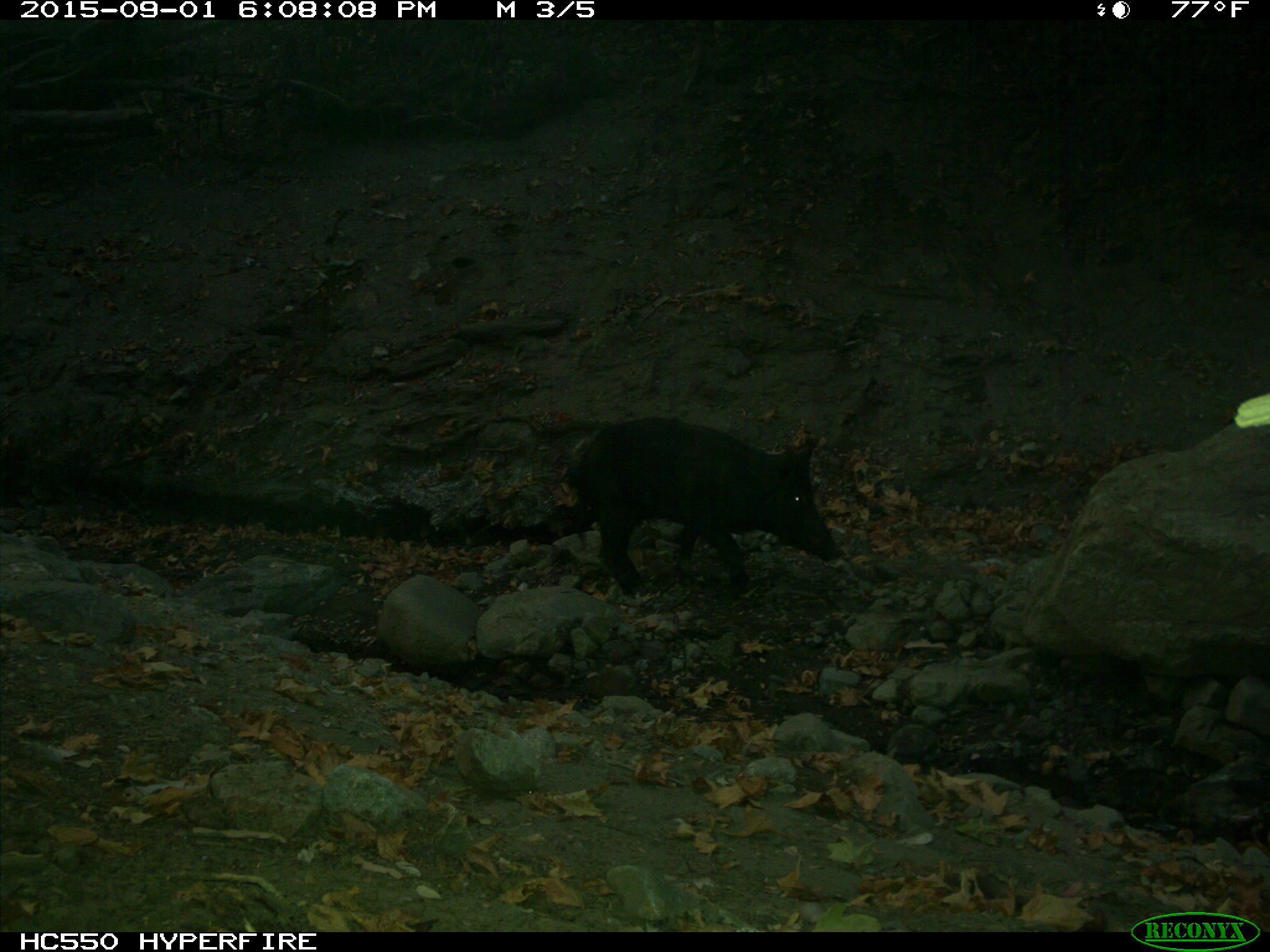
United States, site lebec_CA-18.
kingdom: Animalia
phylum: Chordata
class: Mammalia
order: Artiodactyla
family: Suidae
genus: Sus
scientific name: Sus scrofa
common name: wild boar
Sus scrofa (wild boar).